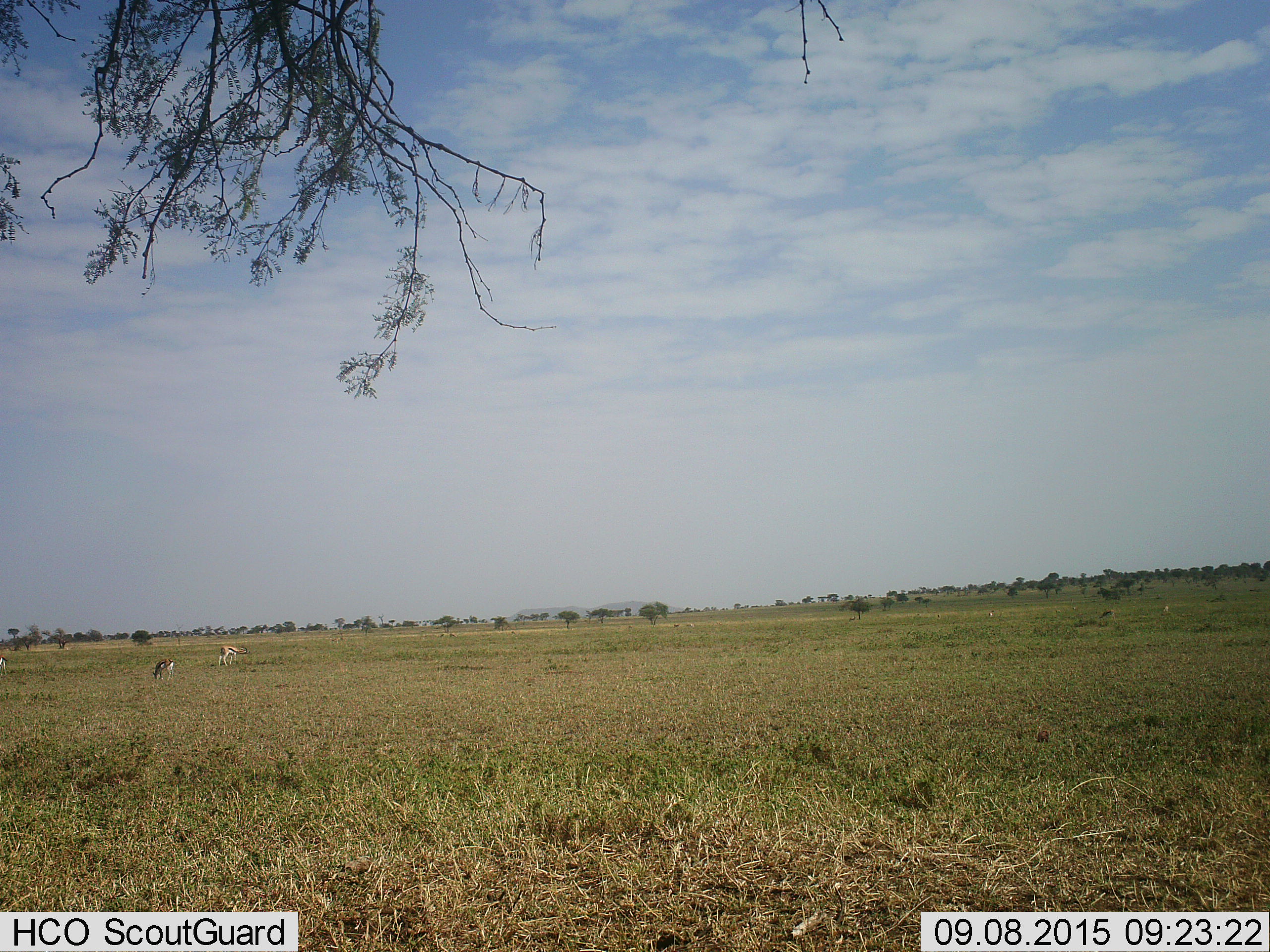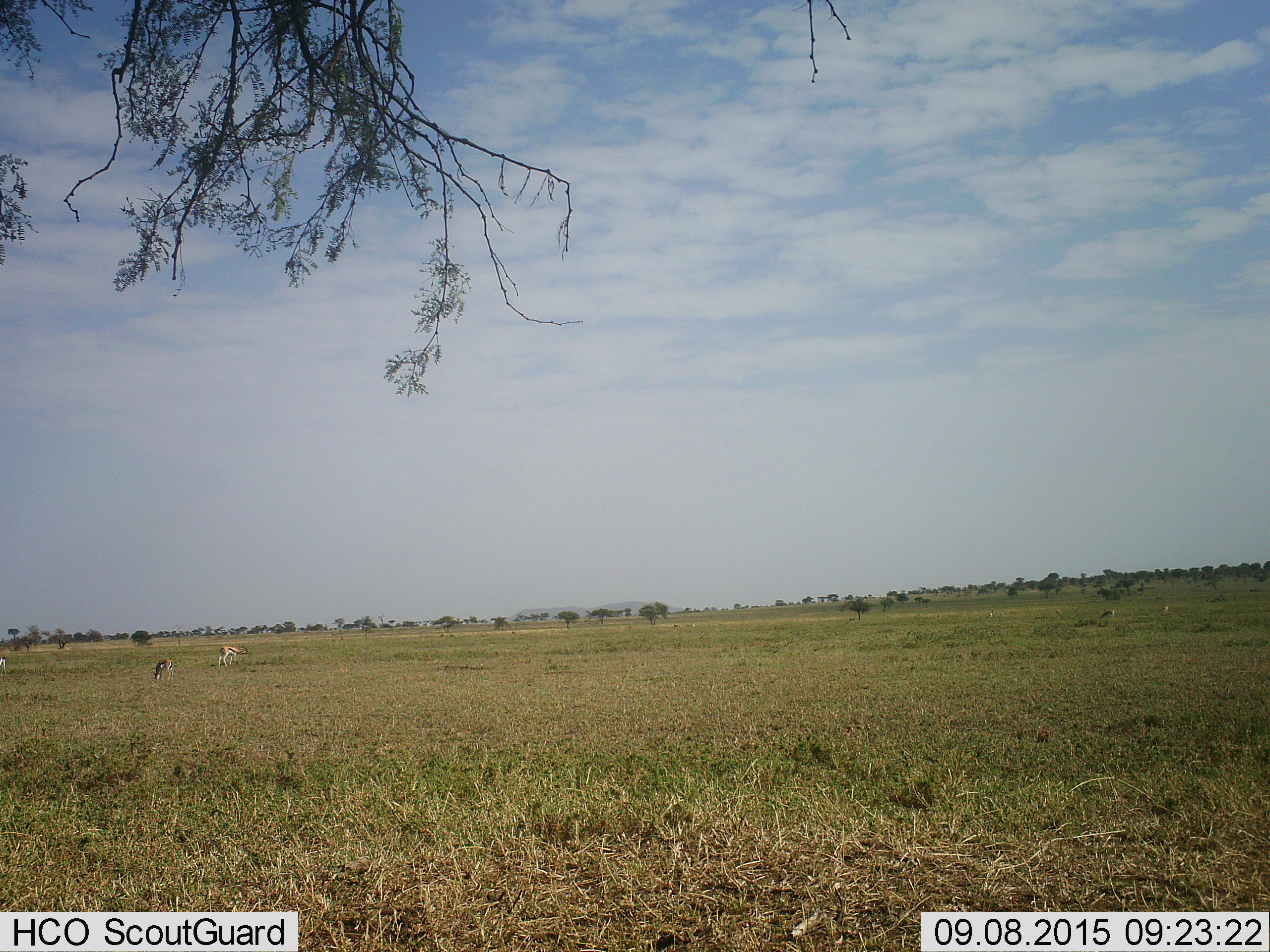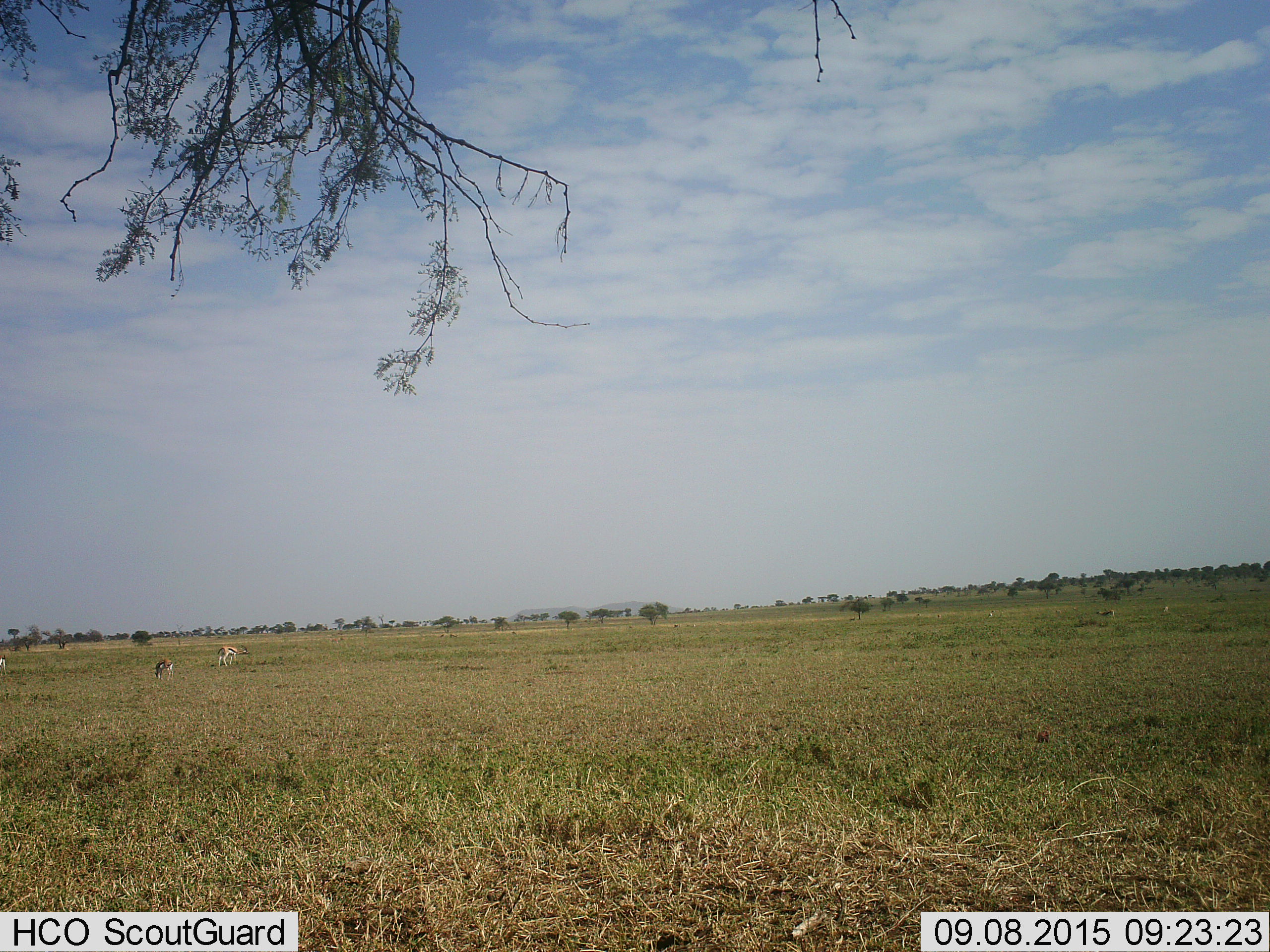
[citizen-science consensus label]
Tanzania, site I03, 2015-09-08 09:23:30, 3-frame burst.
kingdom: Animalia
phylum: Chordata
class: Mammalia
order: Artiodactyla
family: Bovidae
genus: Eudorcas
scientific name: Eudorcas thomsonii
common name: thomson's gazelle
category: gazellethomsons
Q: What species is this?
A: Gazellethomsons (thomson's gazelle) (Eudorcas thomsonii).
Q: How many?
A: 11-50.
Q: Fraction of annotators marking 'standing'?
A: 44%.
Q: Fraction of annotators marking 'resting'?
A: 0%.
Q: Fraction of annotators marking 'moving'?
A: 22%.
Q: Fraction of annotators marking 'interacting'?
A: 0%.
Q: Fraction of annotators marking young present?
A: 0%.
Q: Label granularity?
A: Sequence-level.